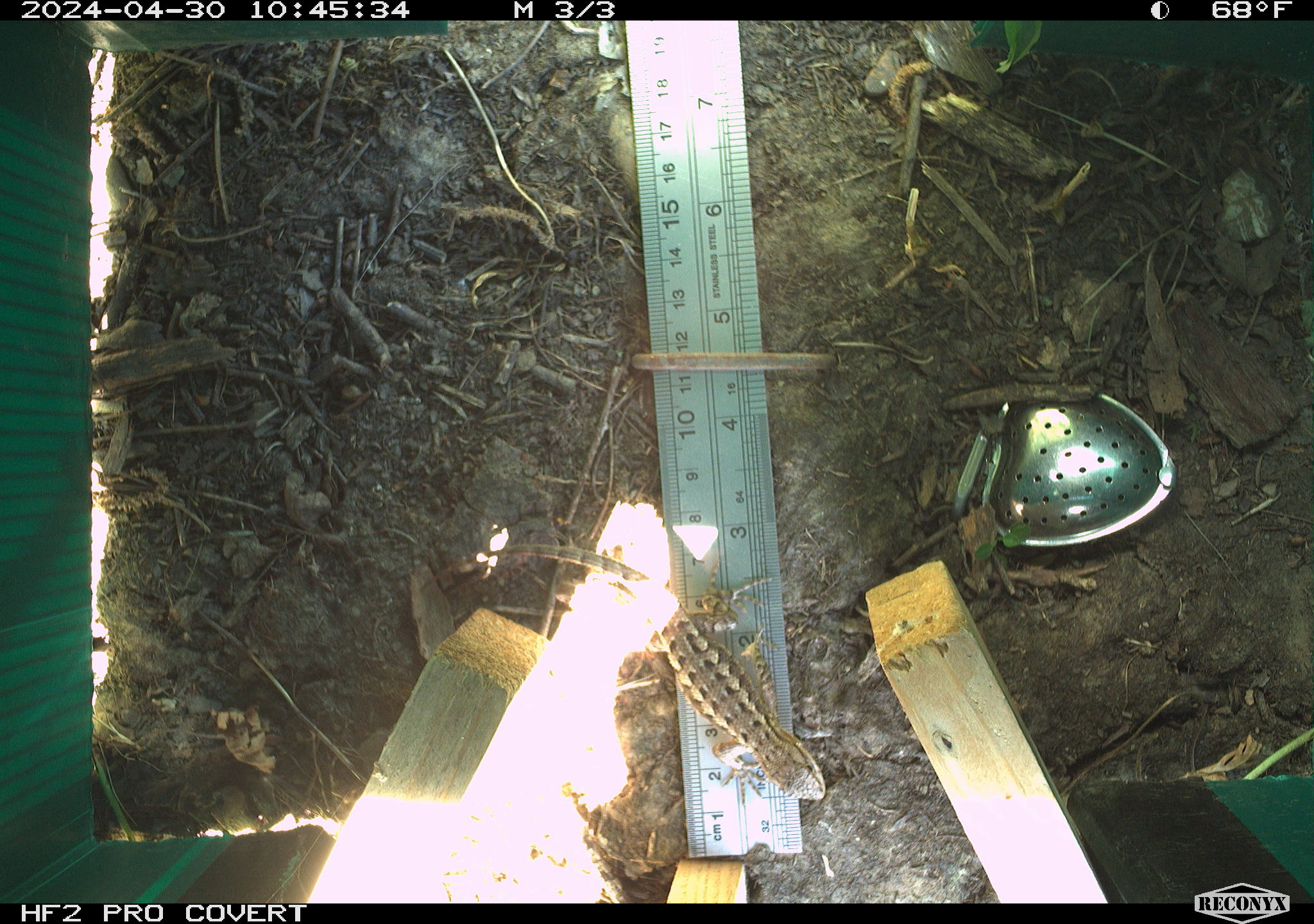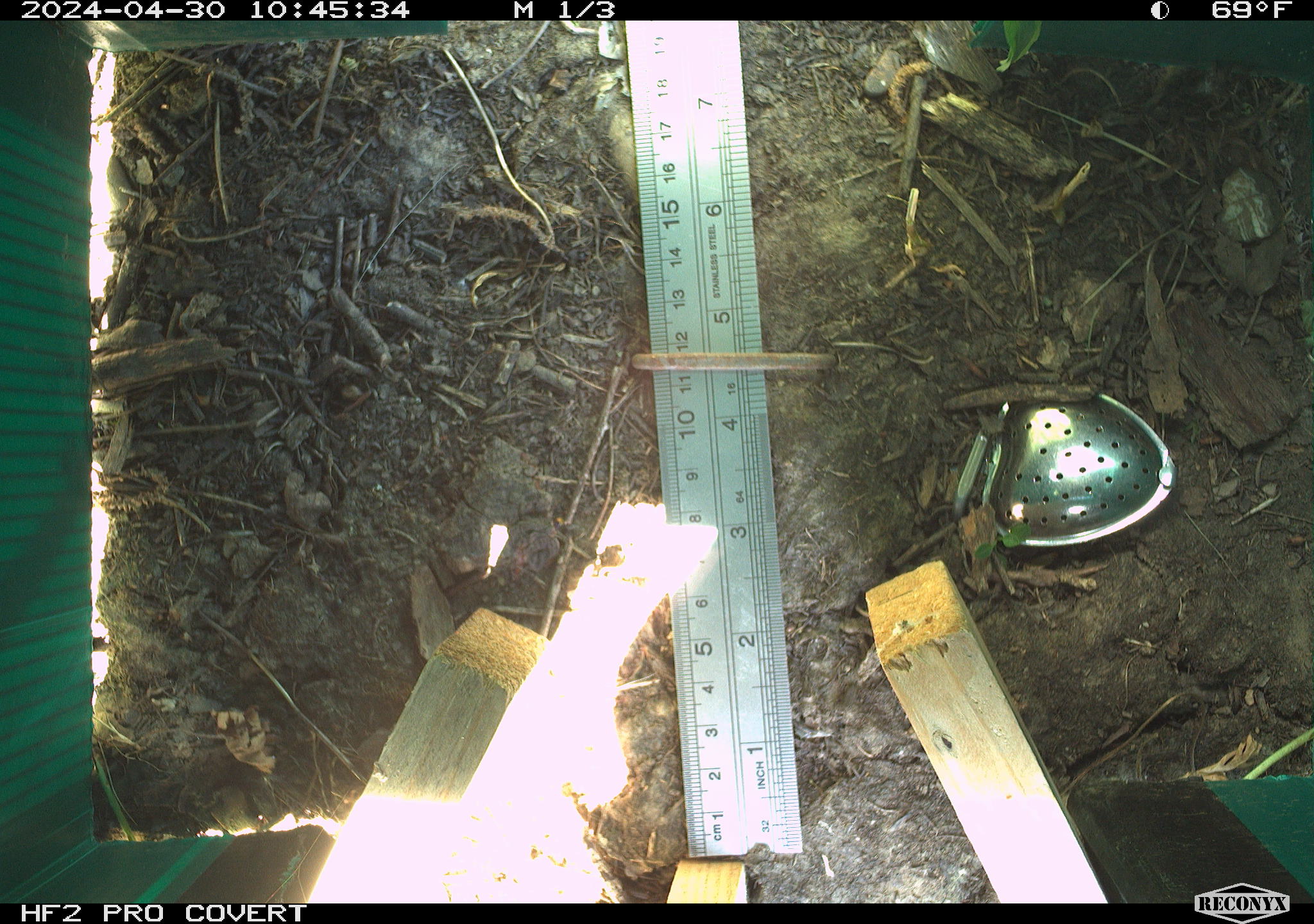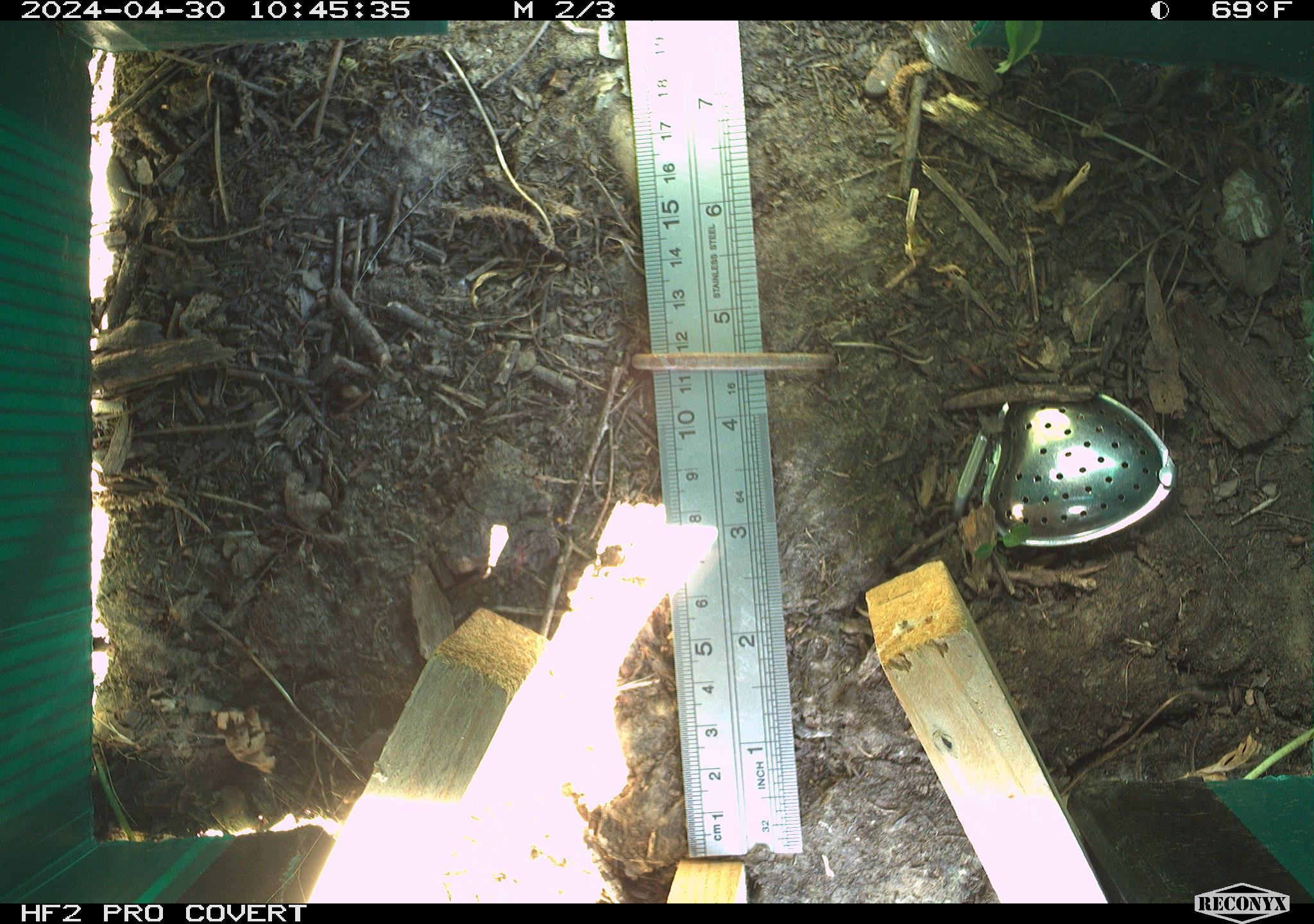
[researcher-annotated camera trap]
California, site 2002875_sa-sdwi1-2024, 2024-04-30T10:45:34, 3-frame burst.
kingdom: Animalia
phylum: Chordata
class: Reptilia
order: Squamata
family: Phrynosomatidae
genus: Sceloporus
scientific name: Sceloporus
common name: spiny lizards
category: sceloporus species